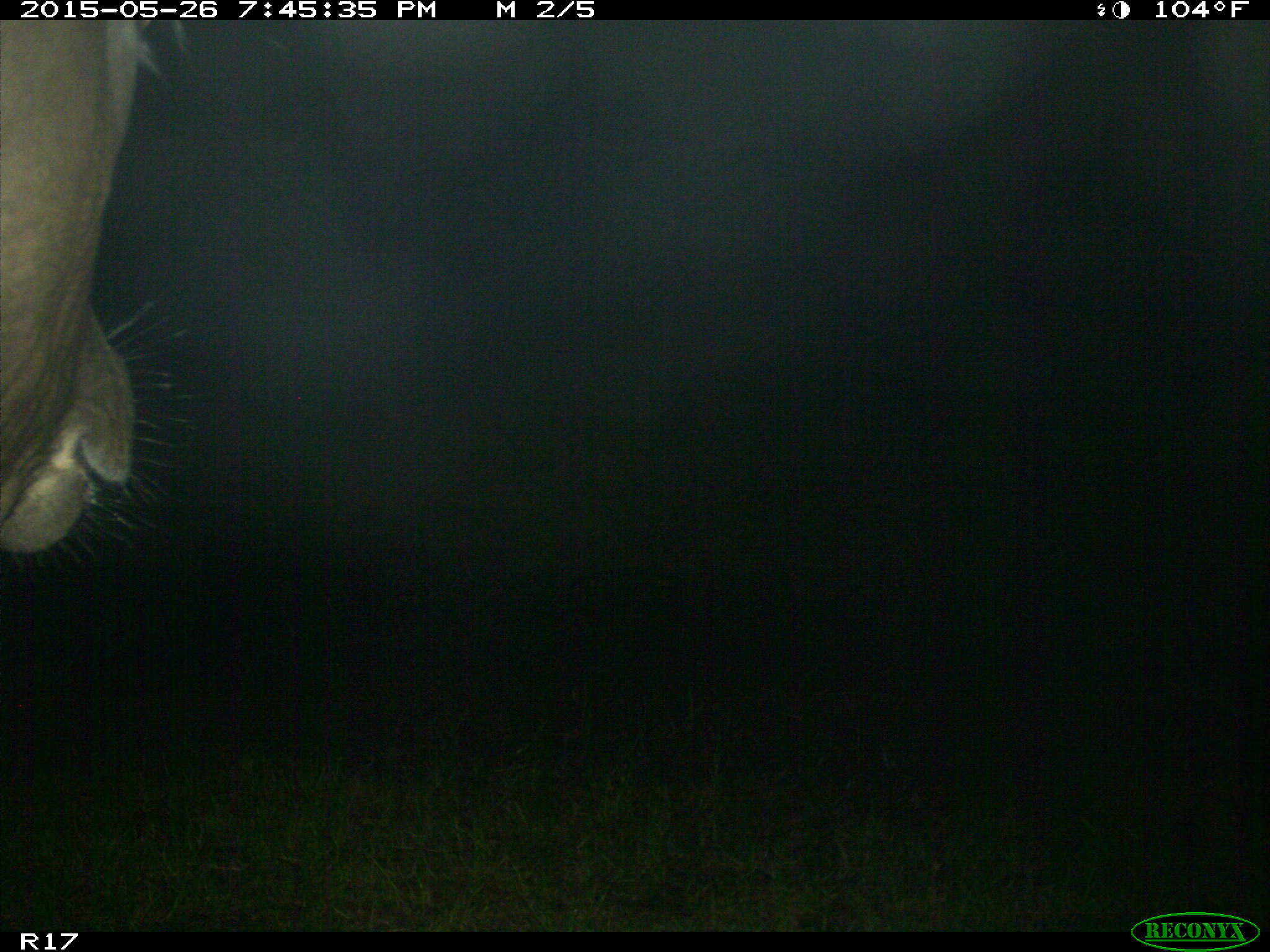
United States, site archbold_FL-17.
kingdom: Animalia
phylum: Chordata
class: Mammalia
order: Artiodactyla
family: Bovidae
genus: Bos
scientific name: Bos taurus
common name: domestic cow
Bos taurus (domestic cow).